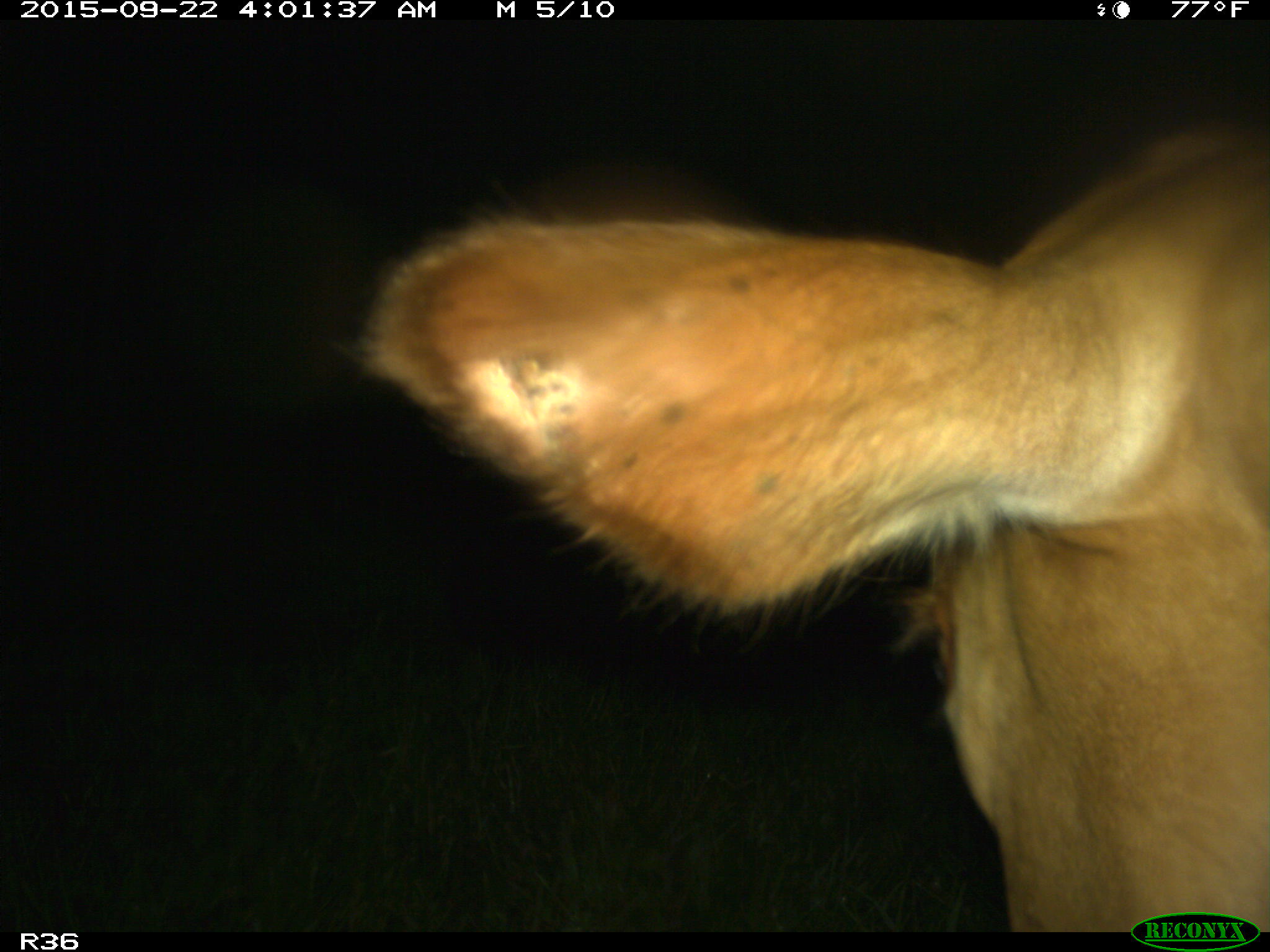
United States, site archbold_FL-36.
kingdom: Animalia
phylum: Chordata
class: Mammalia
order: Artiodactyla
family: Bovidae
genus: Bos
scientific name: Bos taurus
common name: domestic cow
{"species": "Bos taurus (domestic cow)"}